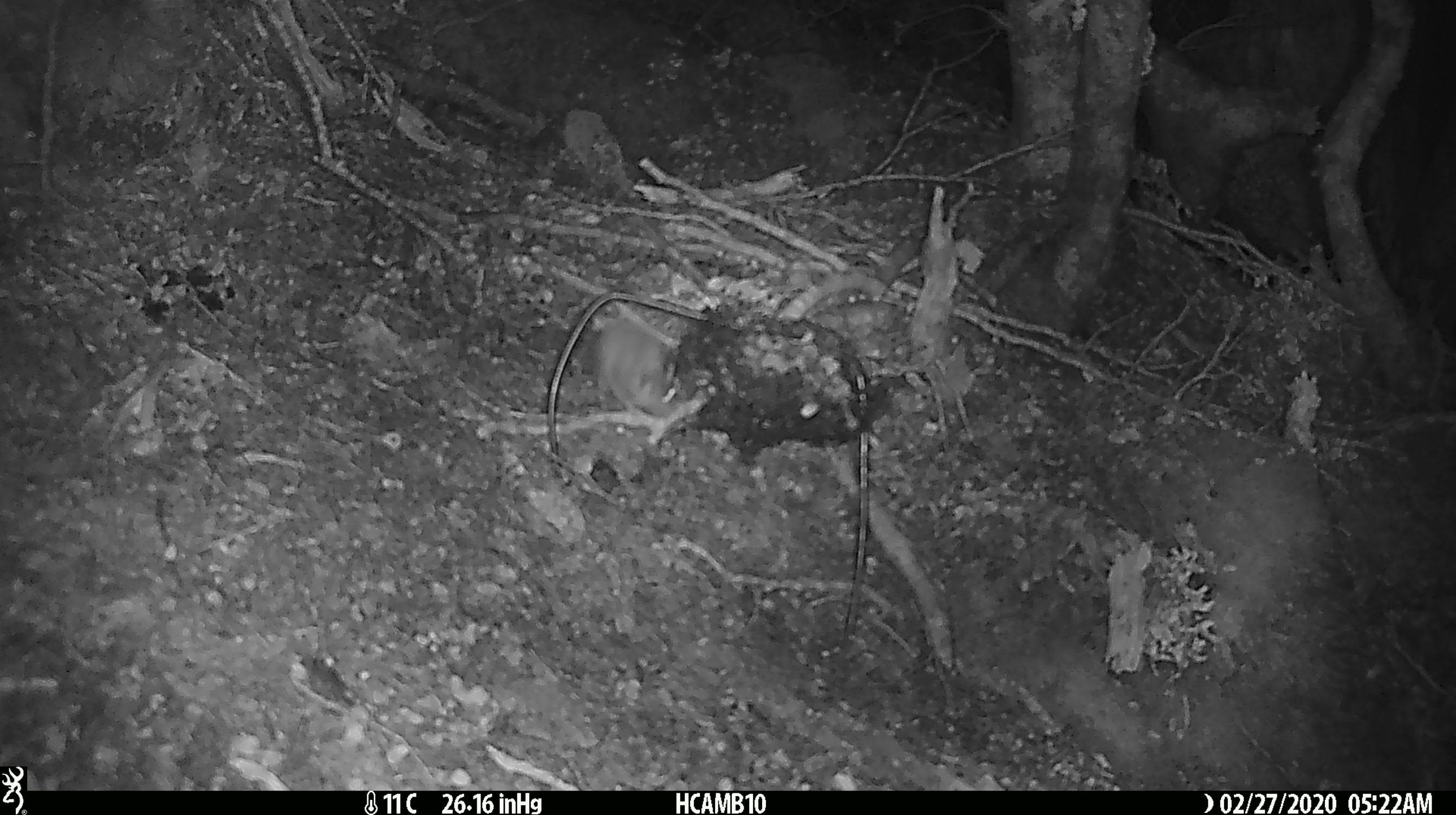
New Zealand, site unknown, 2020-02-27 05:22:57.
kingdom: Animalia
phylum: Chordata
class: Mammalia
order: Rodentia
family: Muridae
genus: Mus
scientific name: Mus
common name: mouse